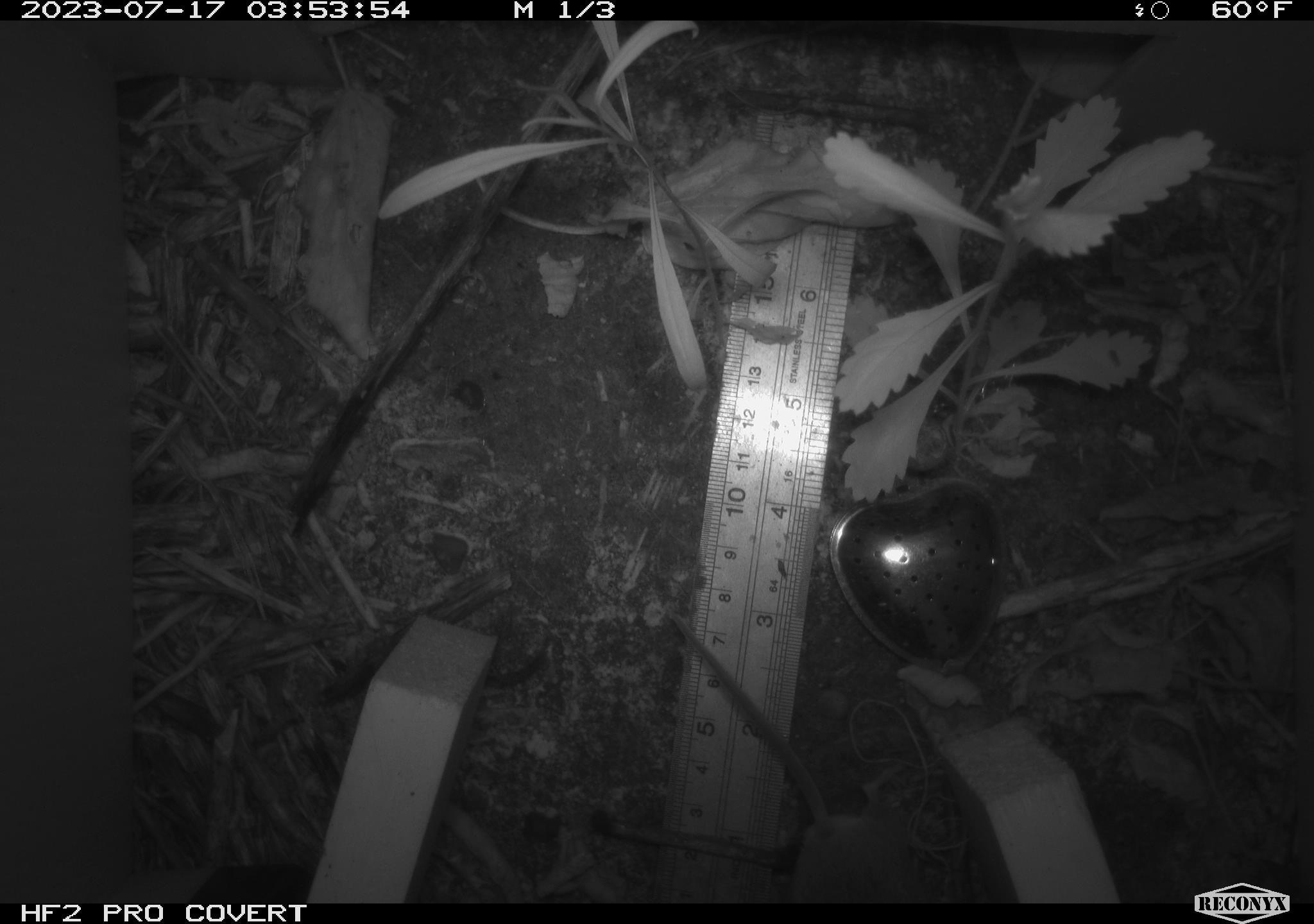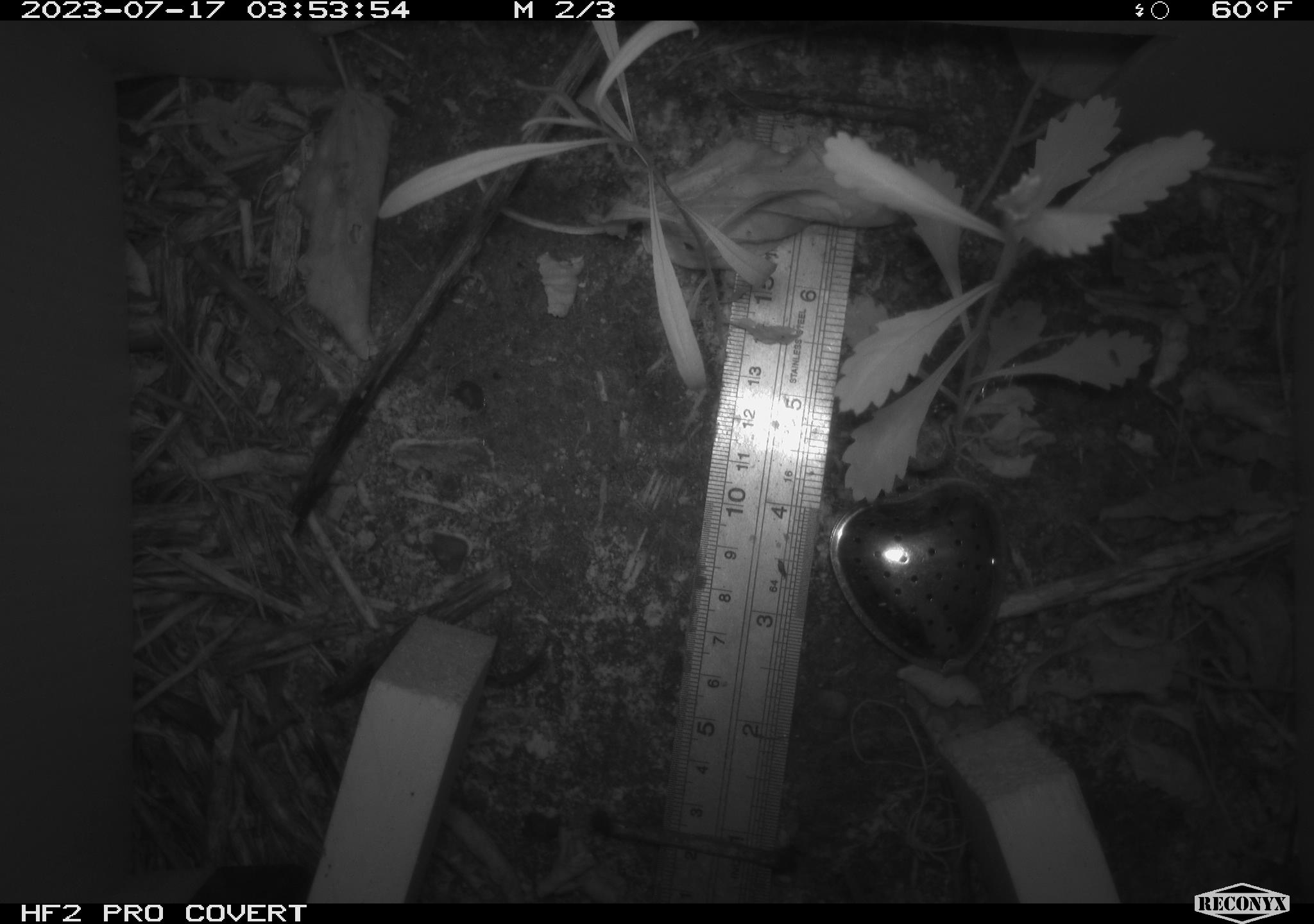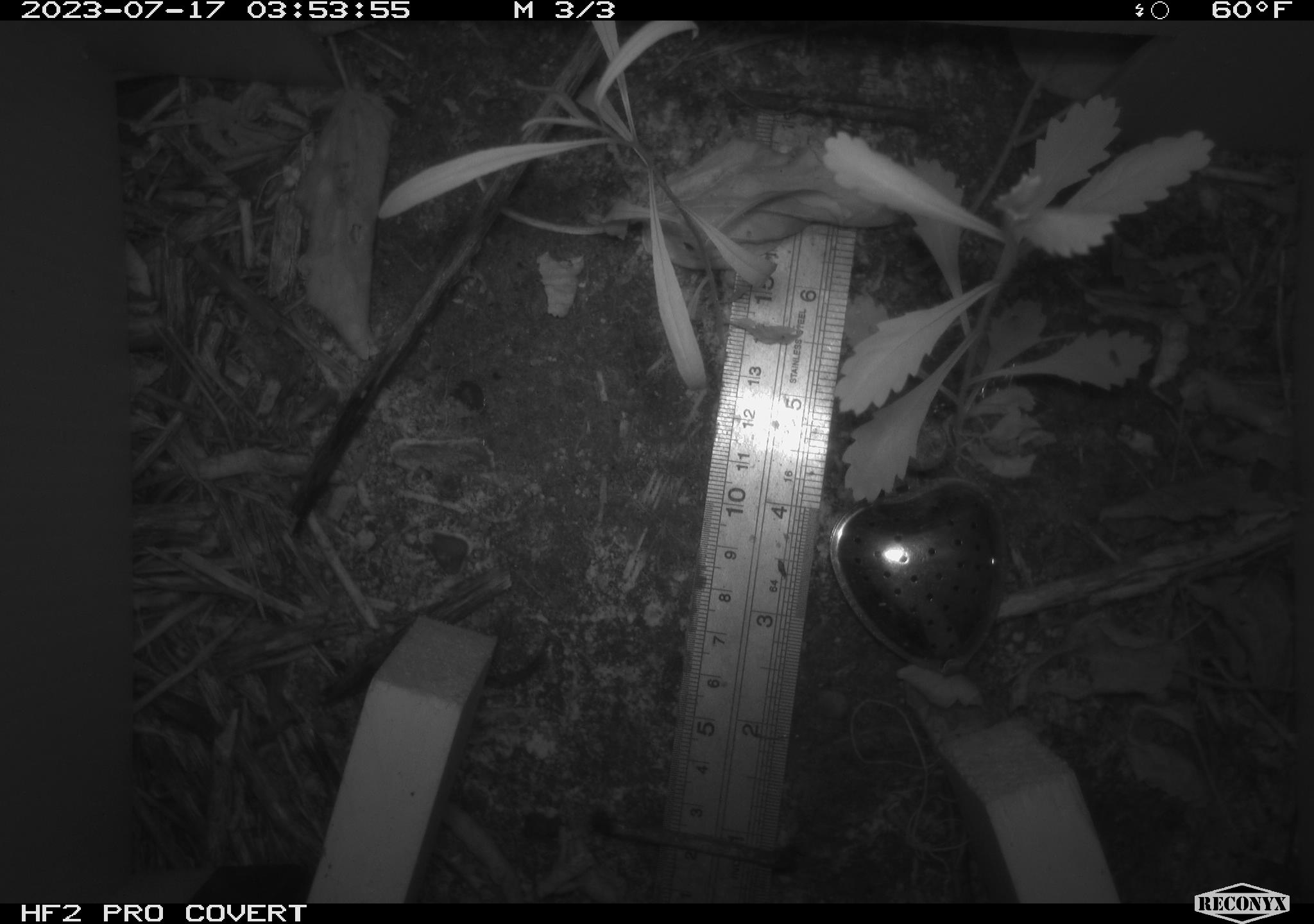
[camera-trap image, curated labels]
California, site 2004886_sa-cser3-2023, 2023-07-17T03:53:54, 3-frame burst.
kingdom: Animalia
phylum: Chordata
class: Mammalia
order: Rodentia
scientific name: Rodentia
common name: mouse species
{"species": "mouse species (Rodentia)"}